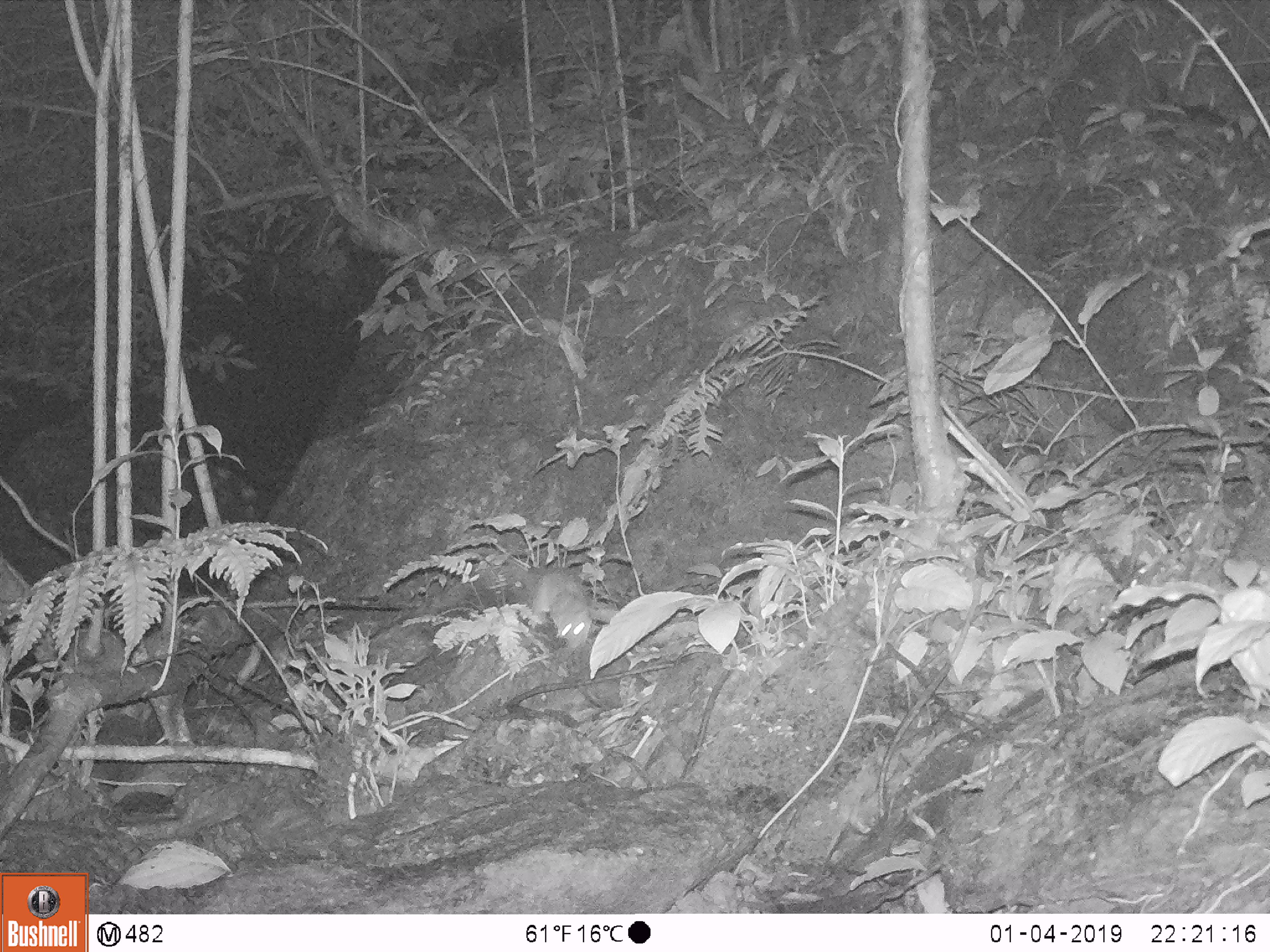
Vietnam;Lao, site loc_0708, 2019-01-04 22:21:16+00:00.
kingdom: Animalia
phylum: Chordata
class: Mammalia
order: Rodentia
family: Muridae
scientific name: Muridae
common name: old-world mice and rats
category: unidentified murid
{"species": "unidentified murid (old-world mice and rats) (Muridae)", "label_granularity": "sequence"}